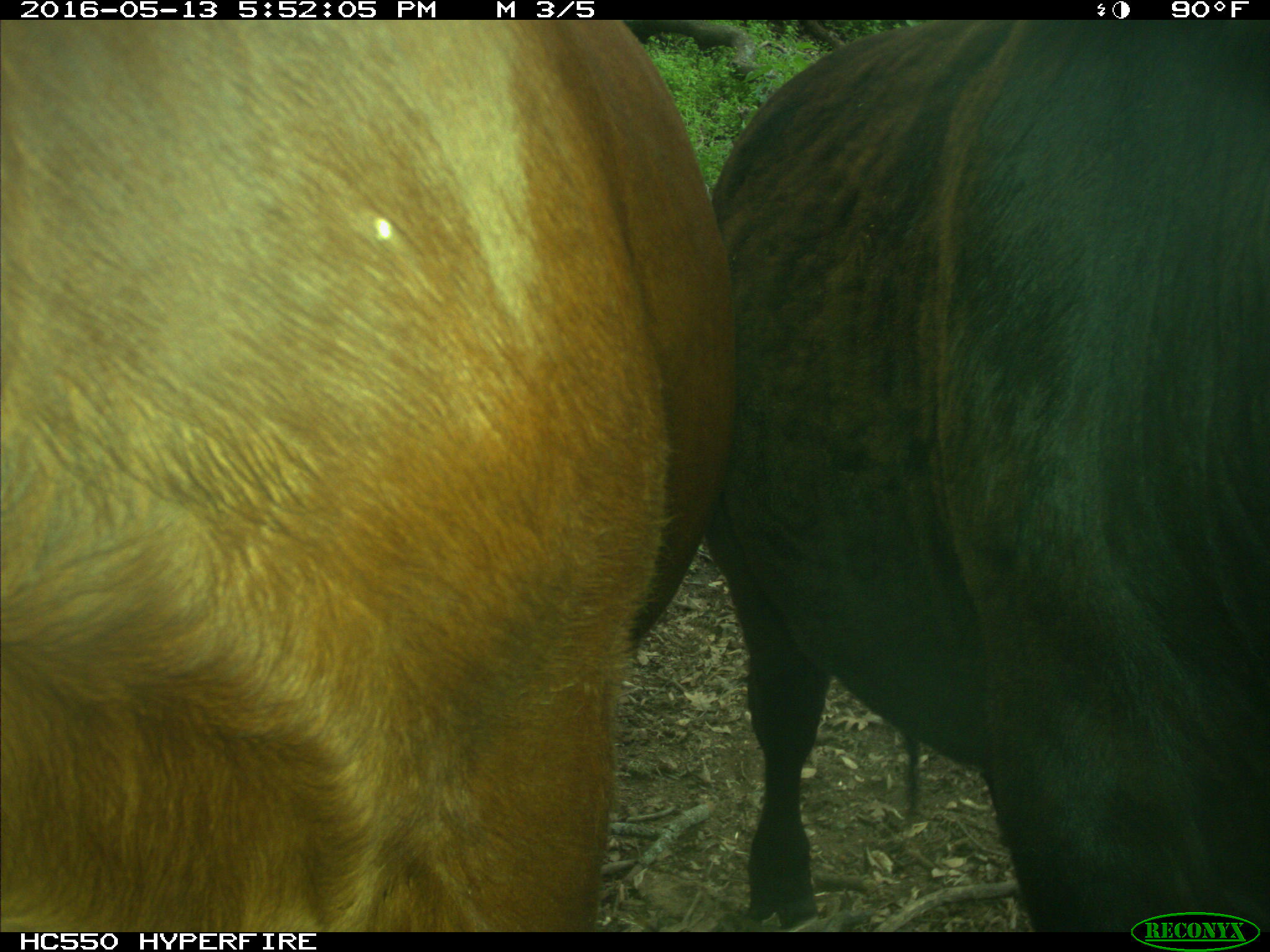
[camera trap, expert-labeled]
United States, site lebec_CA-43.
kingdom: Animalia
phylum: Chordata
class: Mammalia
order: Artiodactyla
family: Bovidae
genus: Bos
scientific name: Bos taurus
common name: domestic cow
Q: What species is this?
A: Bos taurus (domestic cow).